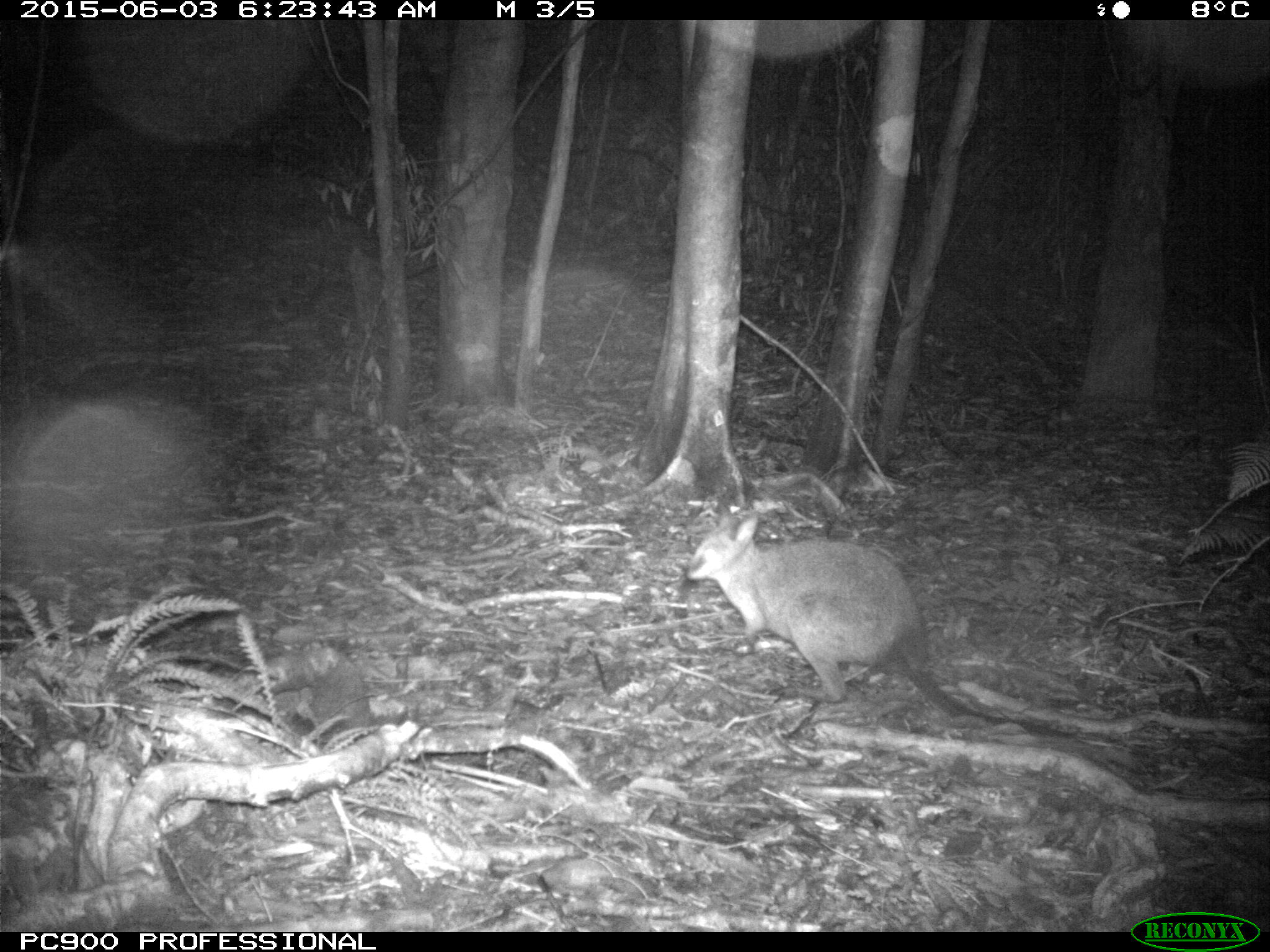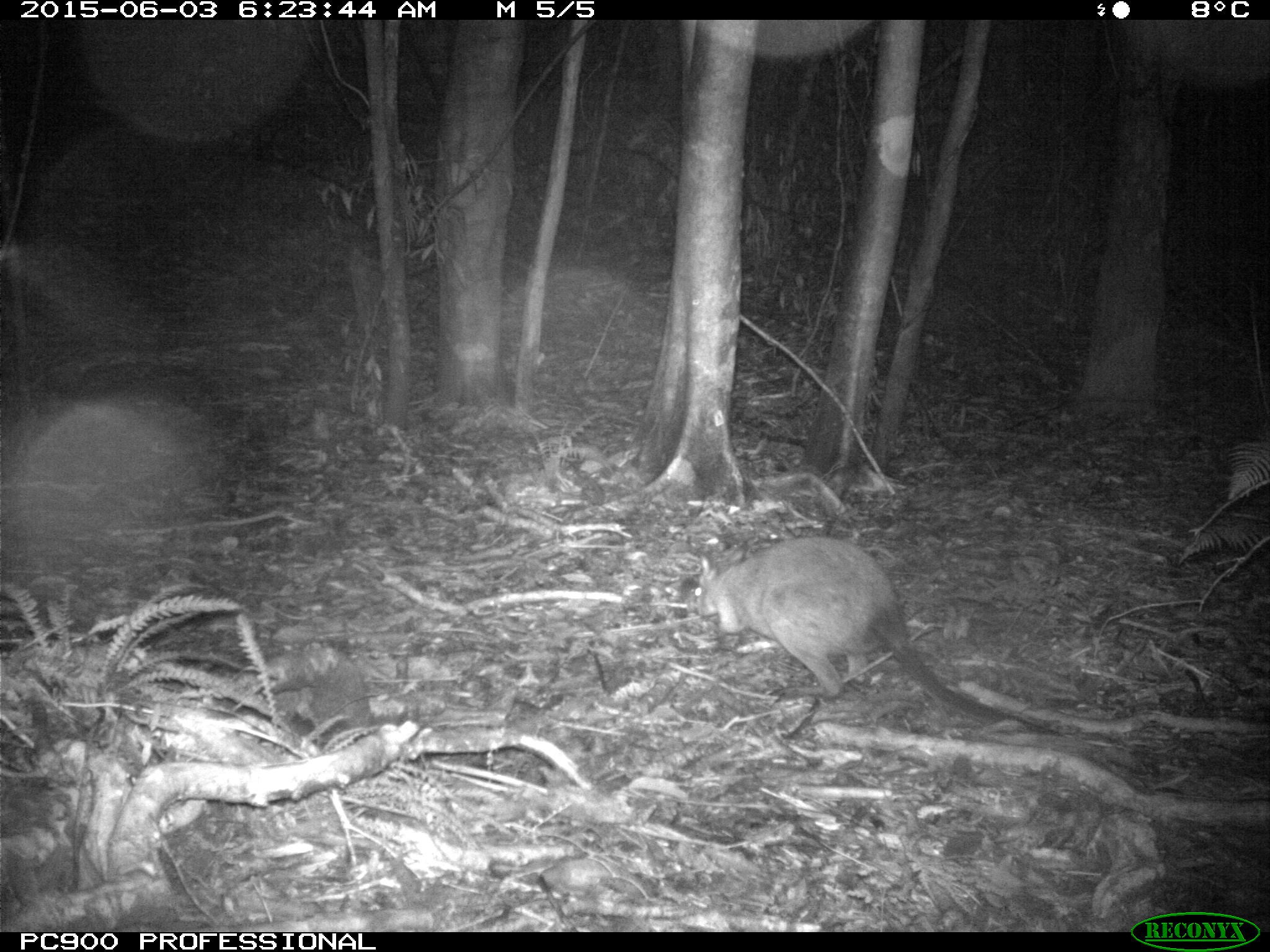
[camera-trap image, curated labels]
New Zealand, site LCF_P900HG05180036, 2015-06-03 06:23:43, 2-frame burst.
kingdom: Animalia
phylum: Chordata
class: Mammalia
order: Diprotodontia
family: Macropodidae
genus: Notamacropus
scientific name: Notamacropus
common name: wallaby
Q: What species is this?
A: Wallaby (Notamacropus).